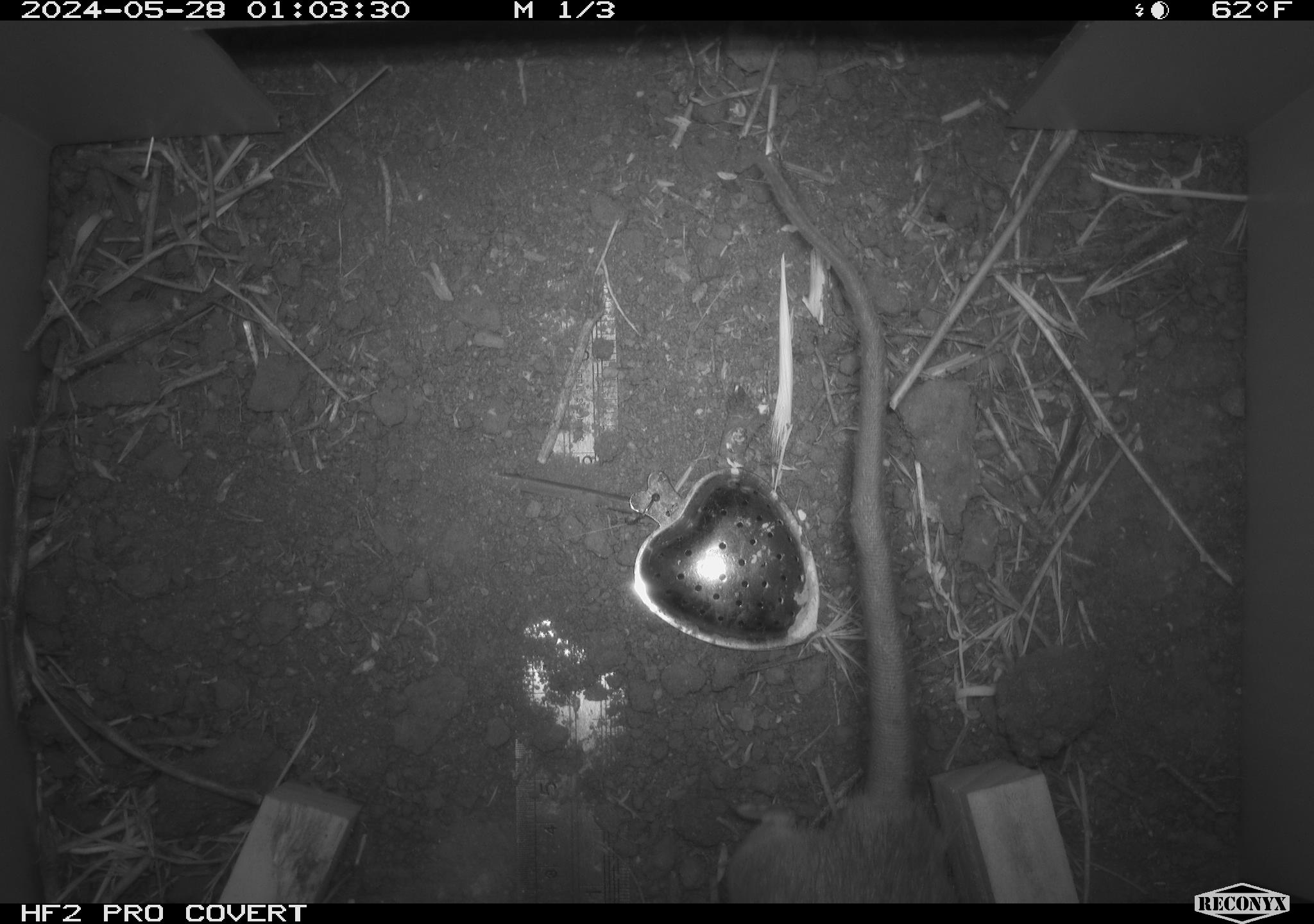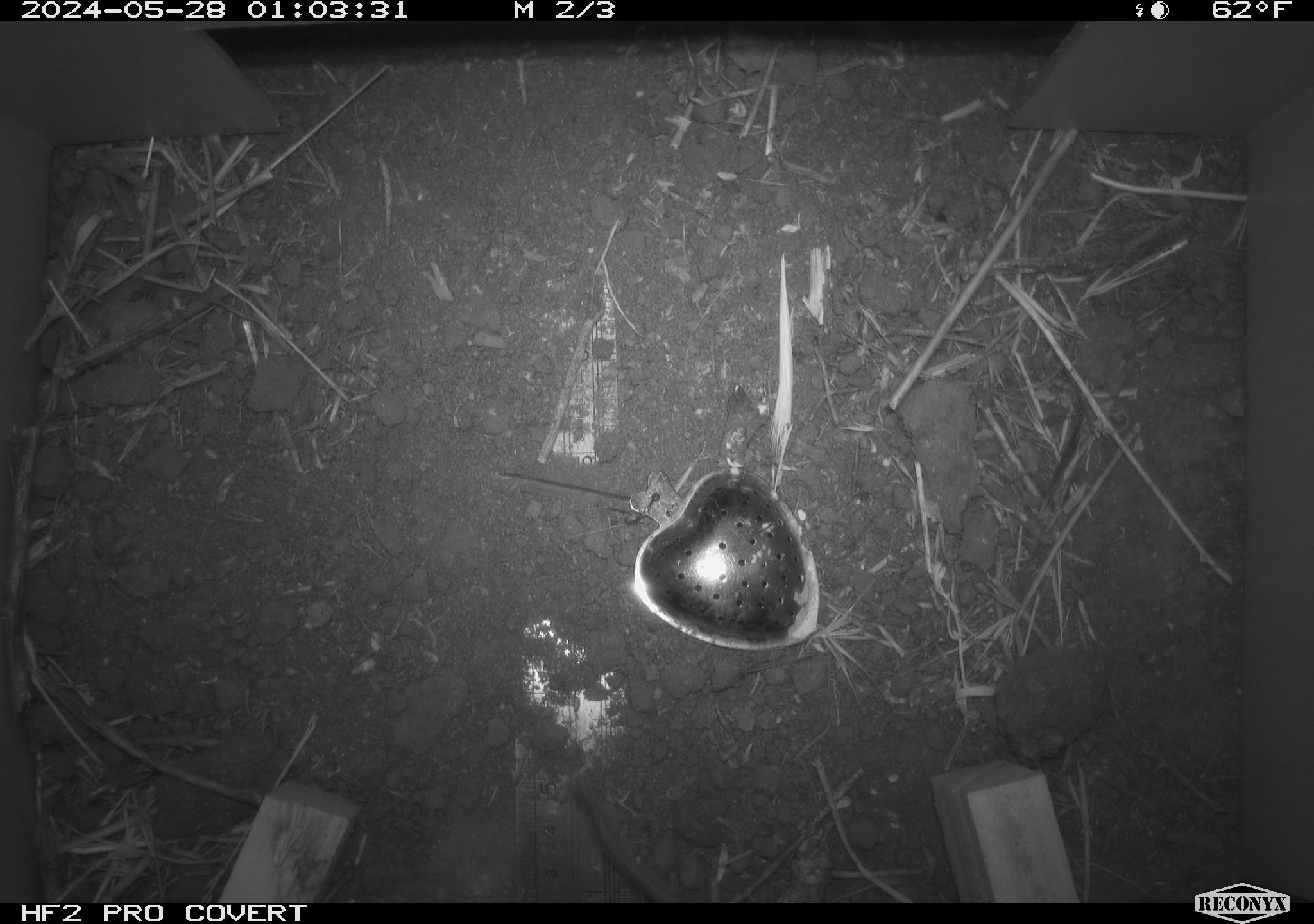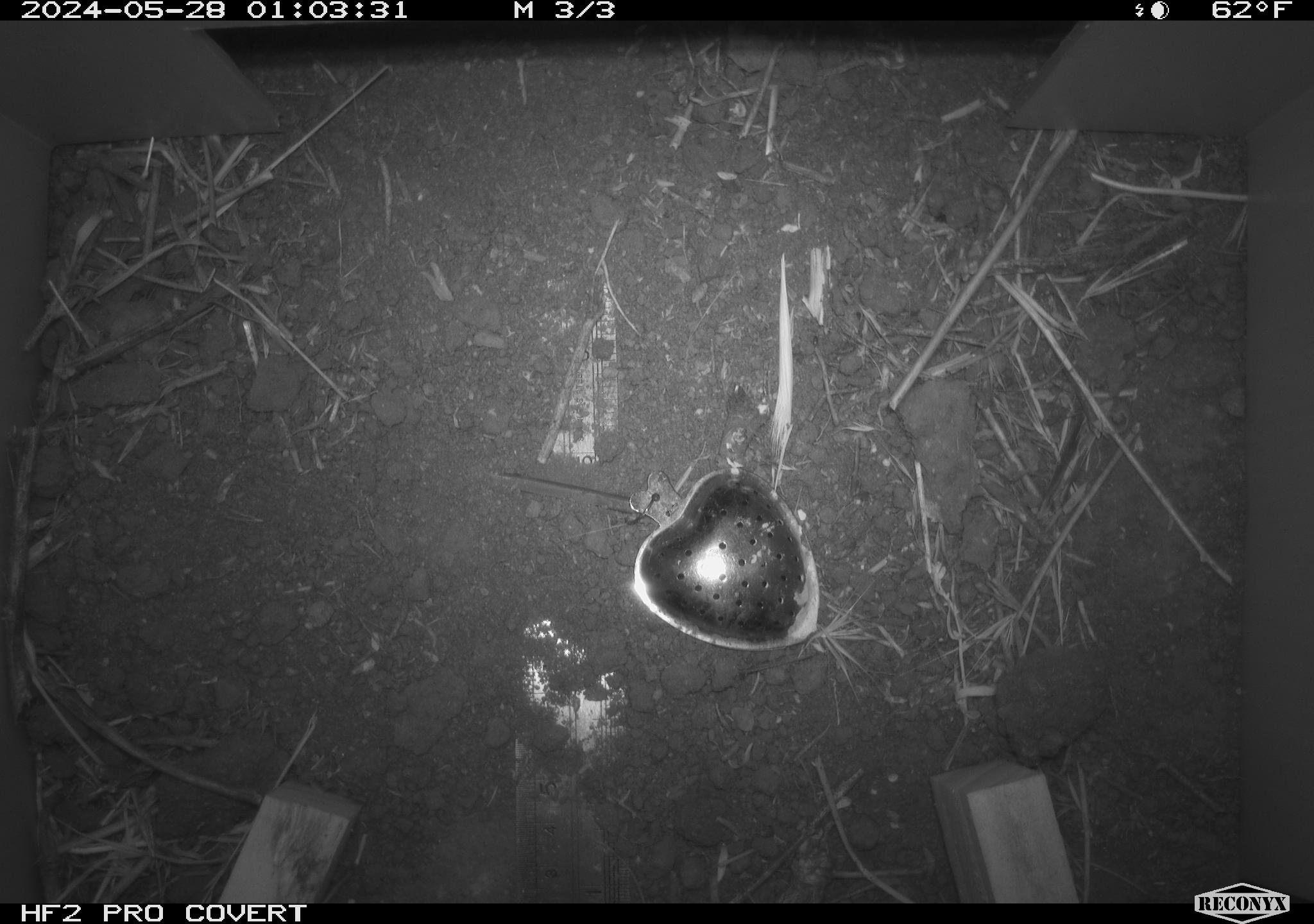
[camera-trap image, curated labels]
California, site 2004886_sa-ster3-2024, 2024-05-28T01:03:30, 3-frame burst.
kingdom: Animalia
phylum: Chordata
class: Mammalia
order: Rodentia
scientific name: Rodentia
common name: woodrat or rat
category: woodrat or rat species